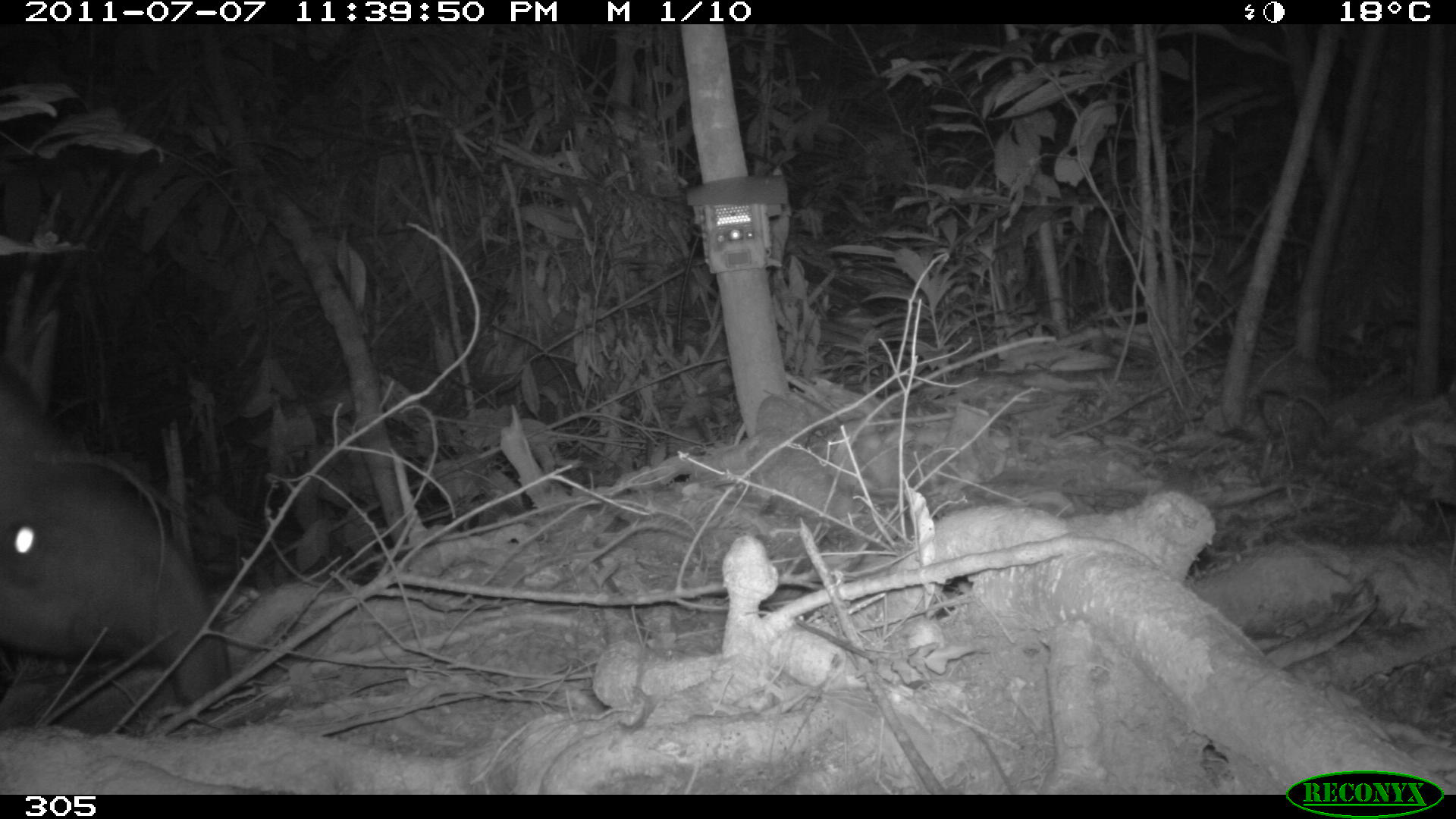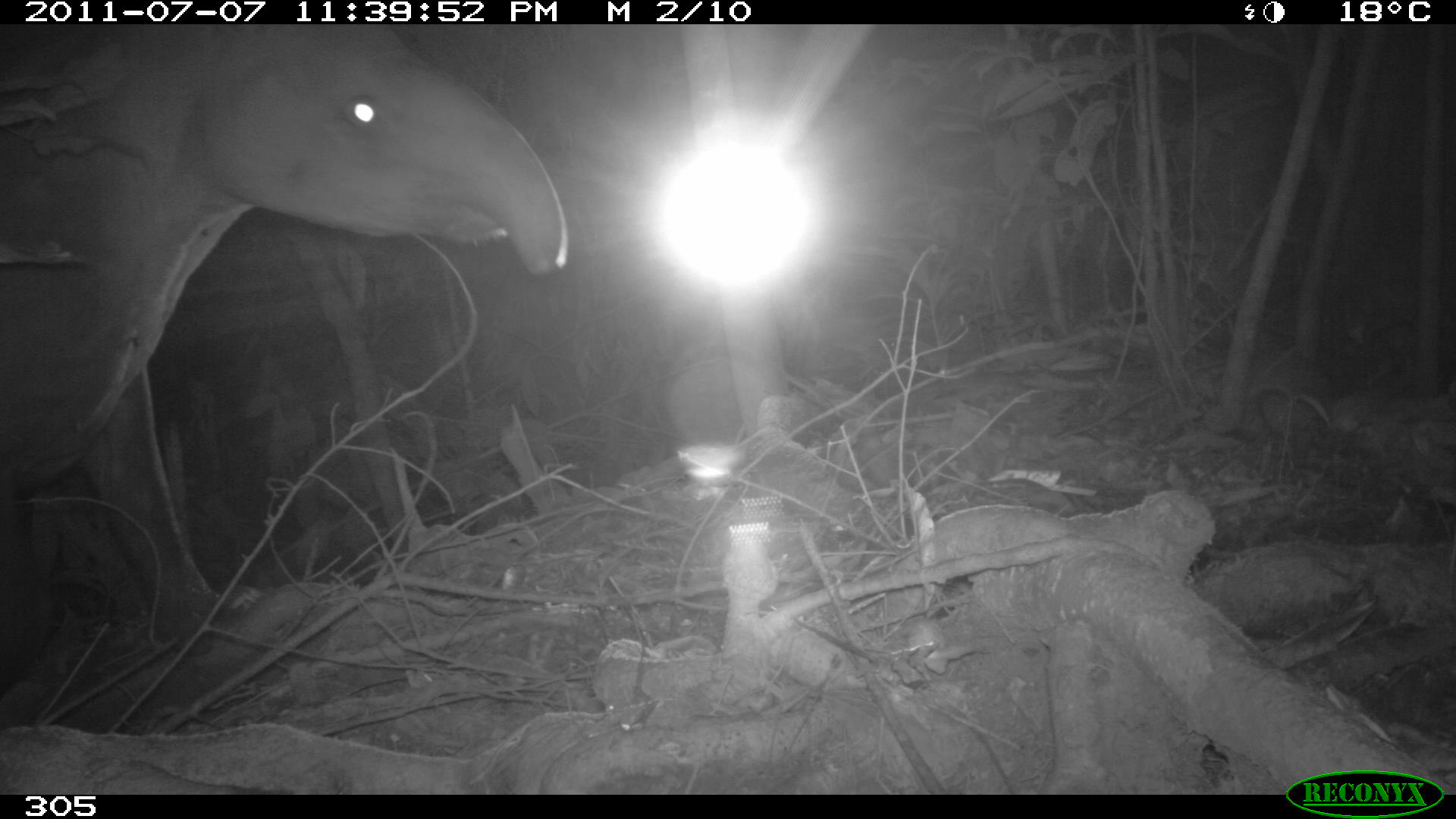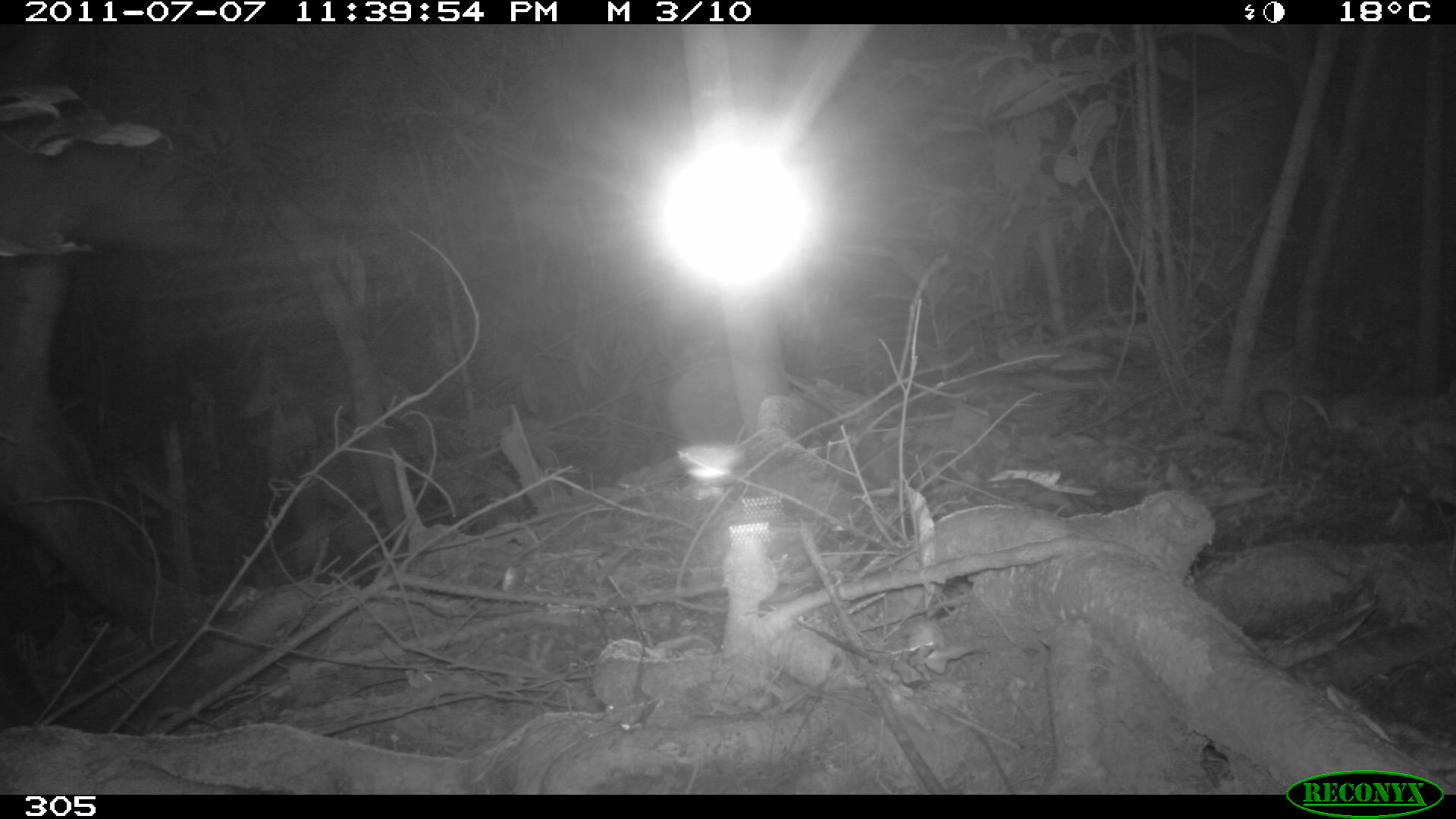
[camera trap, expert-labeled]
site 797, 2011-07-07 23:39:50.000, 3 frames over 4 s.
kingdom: Animalia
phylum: Chordata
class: Mammalia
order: Perissodactyla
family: Tapiridae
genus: Tapirus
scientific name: Tapirus terrestris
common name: south american tapir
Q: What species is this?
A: Tapirus terrestris (south american tapir).